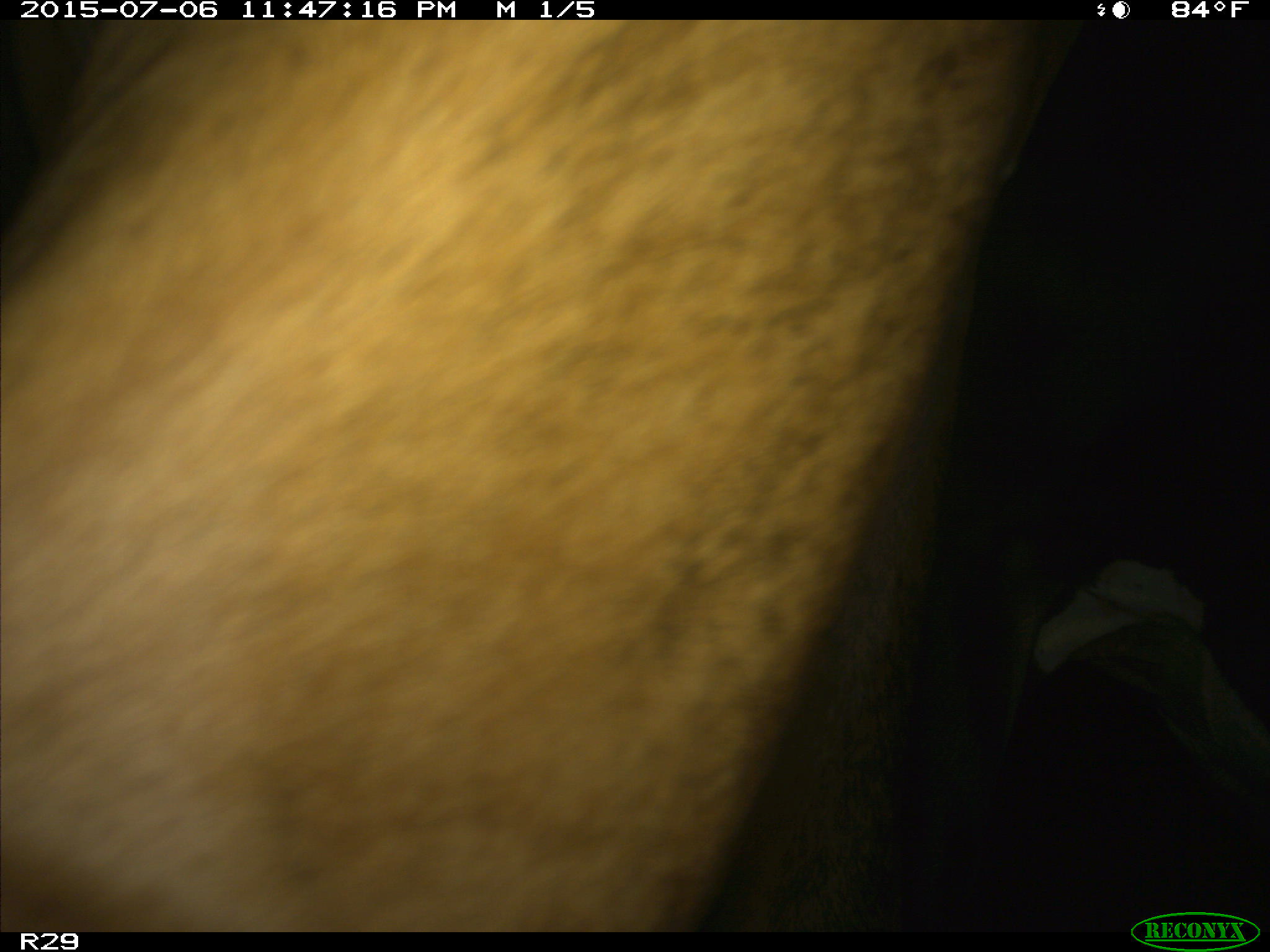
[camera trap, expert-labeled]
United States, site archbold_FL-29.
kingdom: Animalia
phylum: Chordata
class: Mammalia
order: Artiodactyla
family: Bovidae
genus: Bos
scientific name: Bos taurus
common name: domestic cow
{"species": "Bos taurus (domestic cow)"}